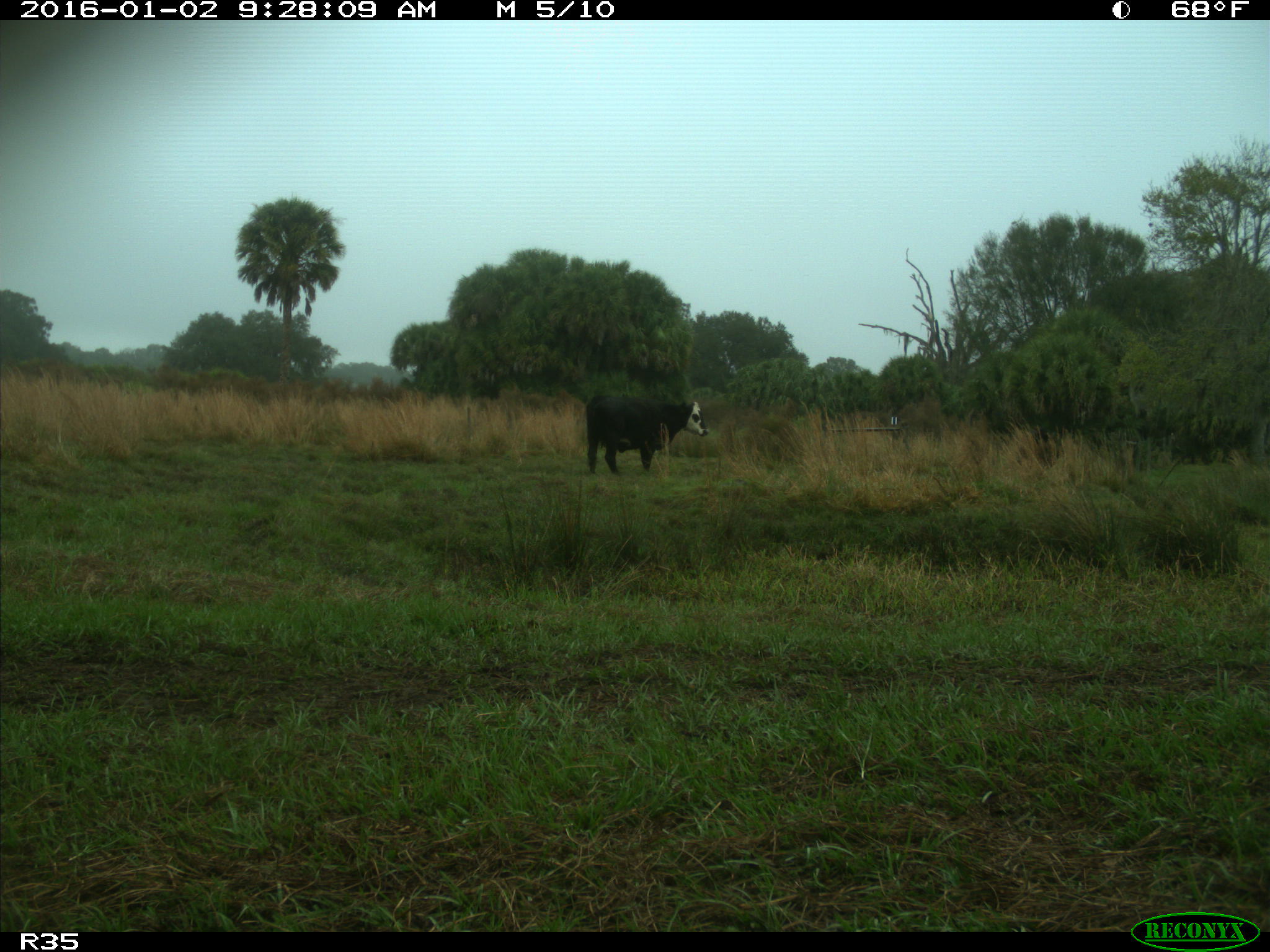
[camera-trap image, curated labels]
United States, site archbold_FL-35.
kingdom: Animalia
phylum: Chordata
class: Mammalia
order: Artiodactyla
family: Bovidae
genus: Bos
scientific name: Bos taurus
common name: domestic cow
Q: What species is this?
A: Bos taurus (domestic cow).